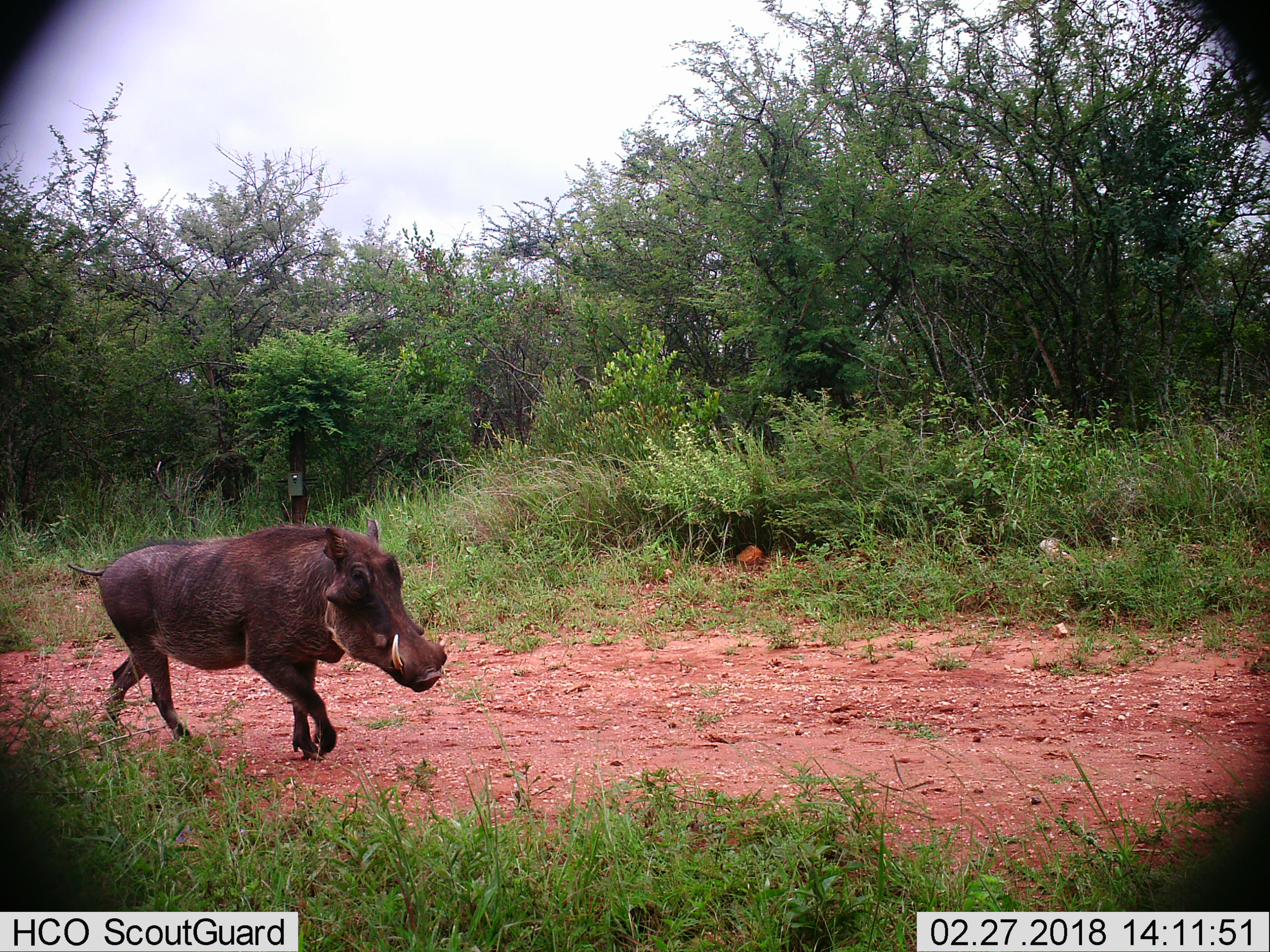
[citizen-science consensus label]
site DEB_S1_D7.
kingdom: Animalia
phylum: Chordata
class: Mammalia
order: Artiodactyla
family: Suidae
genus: Phacochoerus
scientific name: Phacochoerus africanus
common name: warthog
Warthog (Phacochoerus africanus), count 1. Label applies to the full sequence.